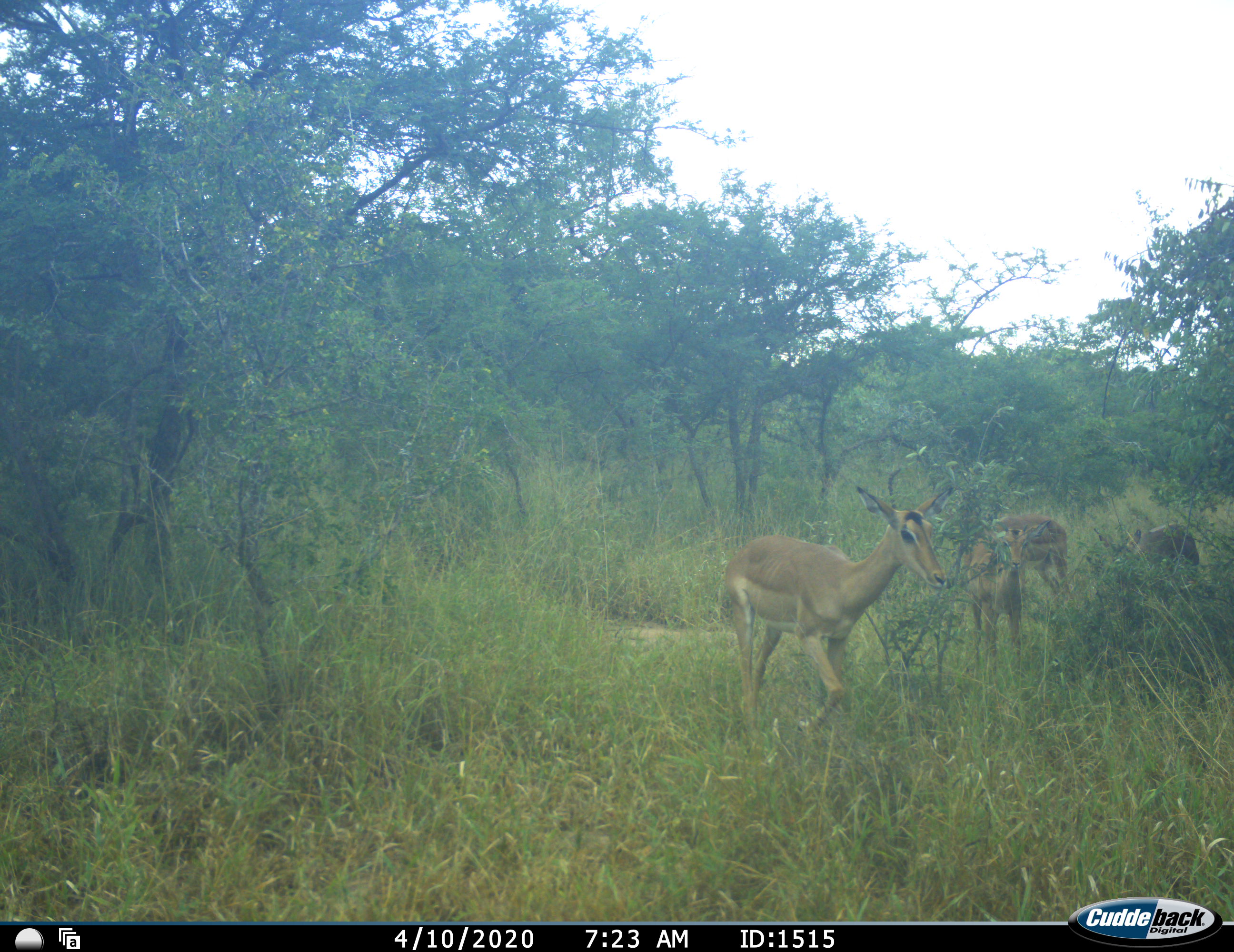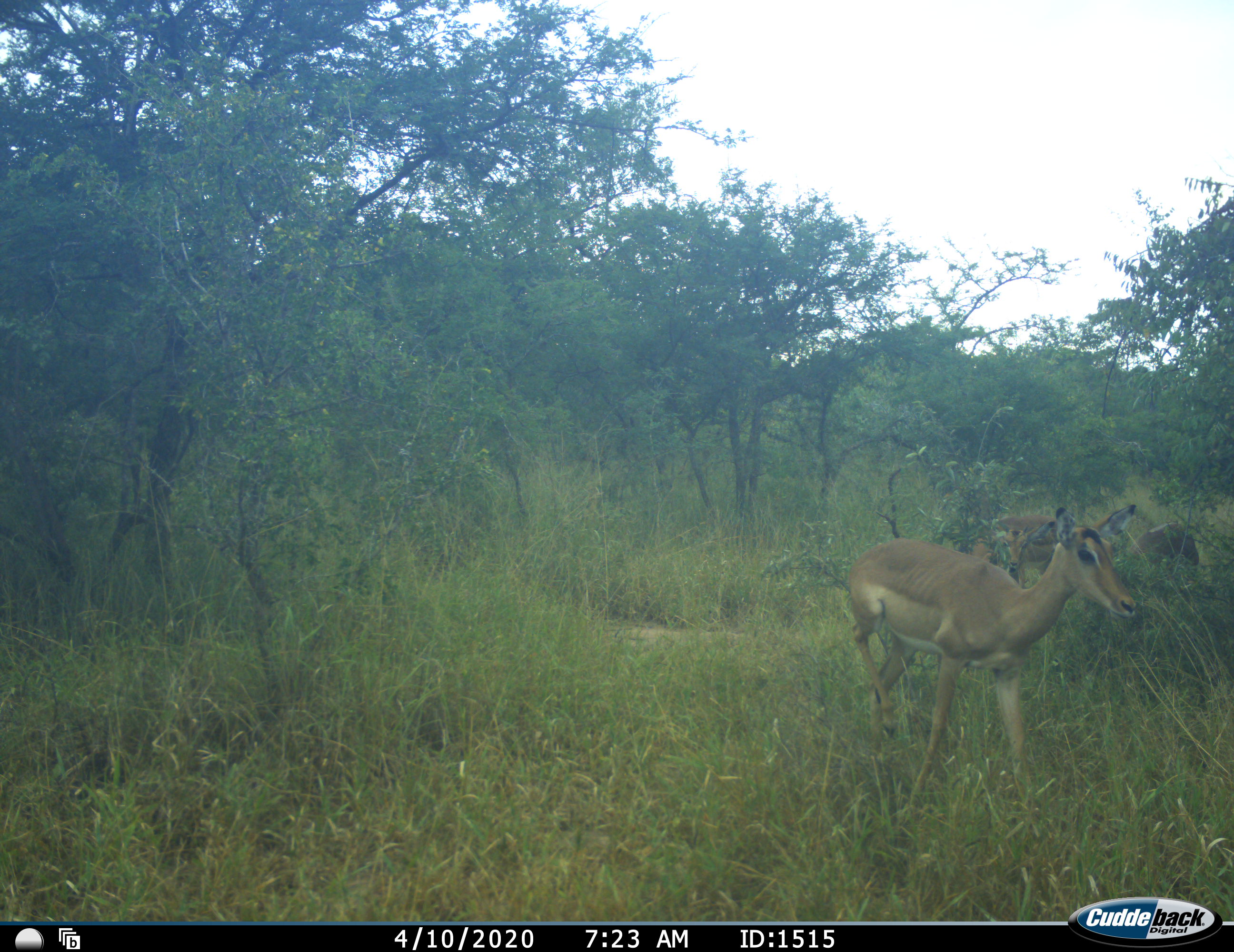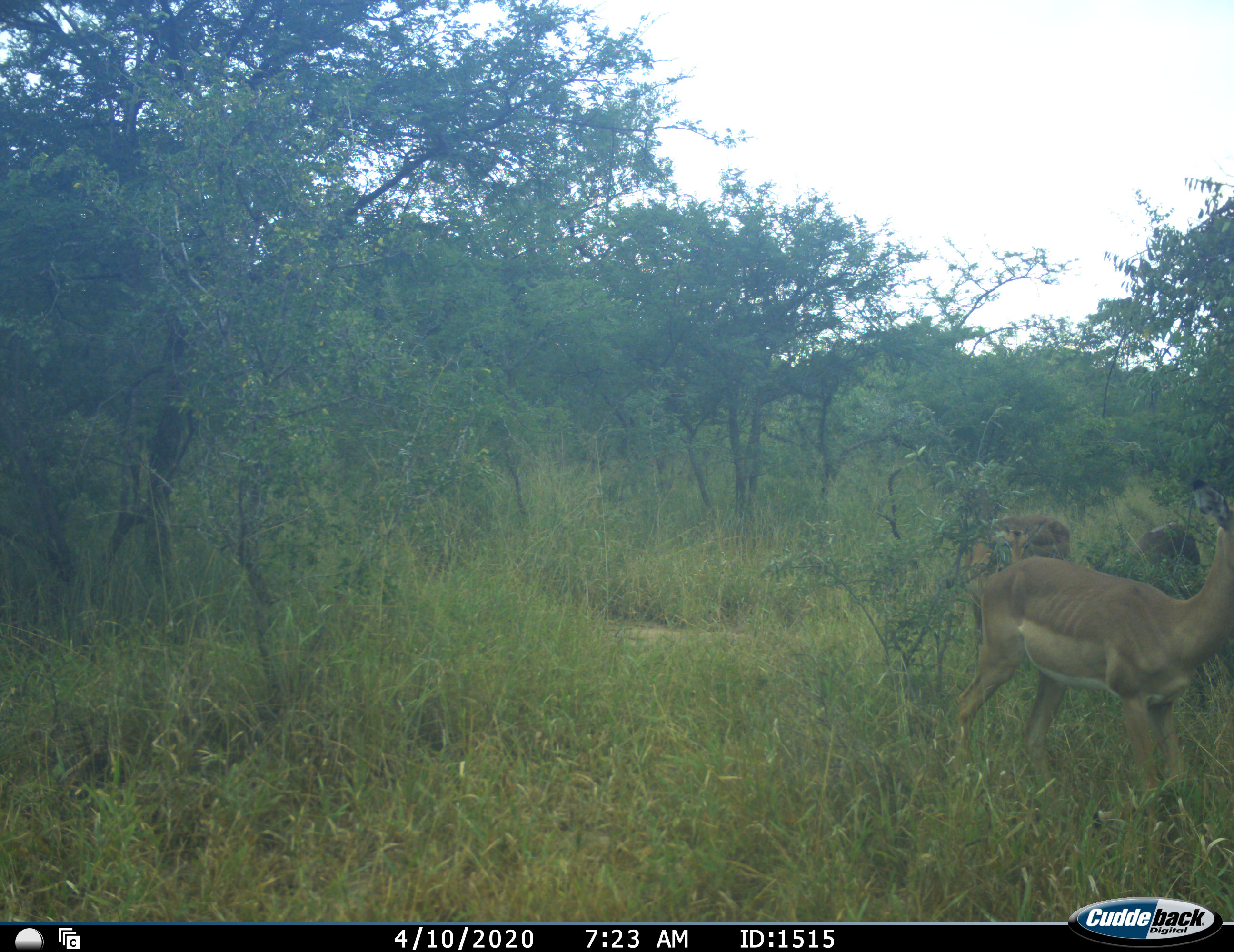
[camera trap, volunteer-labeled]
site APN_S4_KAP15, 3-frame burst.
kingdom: Animalia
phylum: Chordata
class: Mammalia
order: Artiodactyla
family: Bovidae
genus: Aepyceros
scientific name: Aepyceros melampus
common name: impala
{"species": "impala (Aepyceros melampus)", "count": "4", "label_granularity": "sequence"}